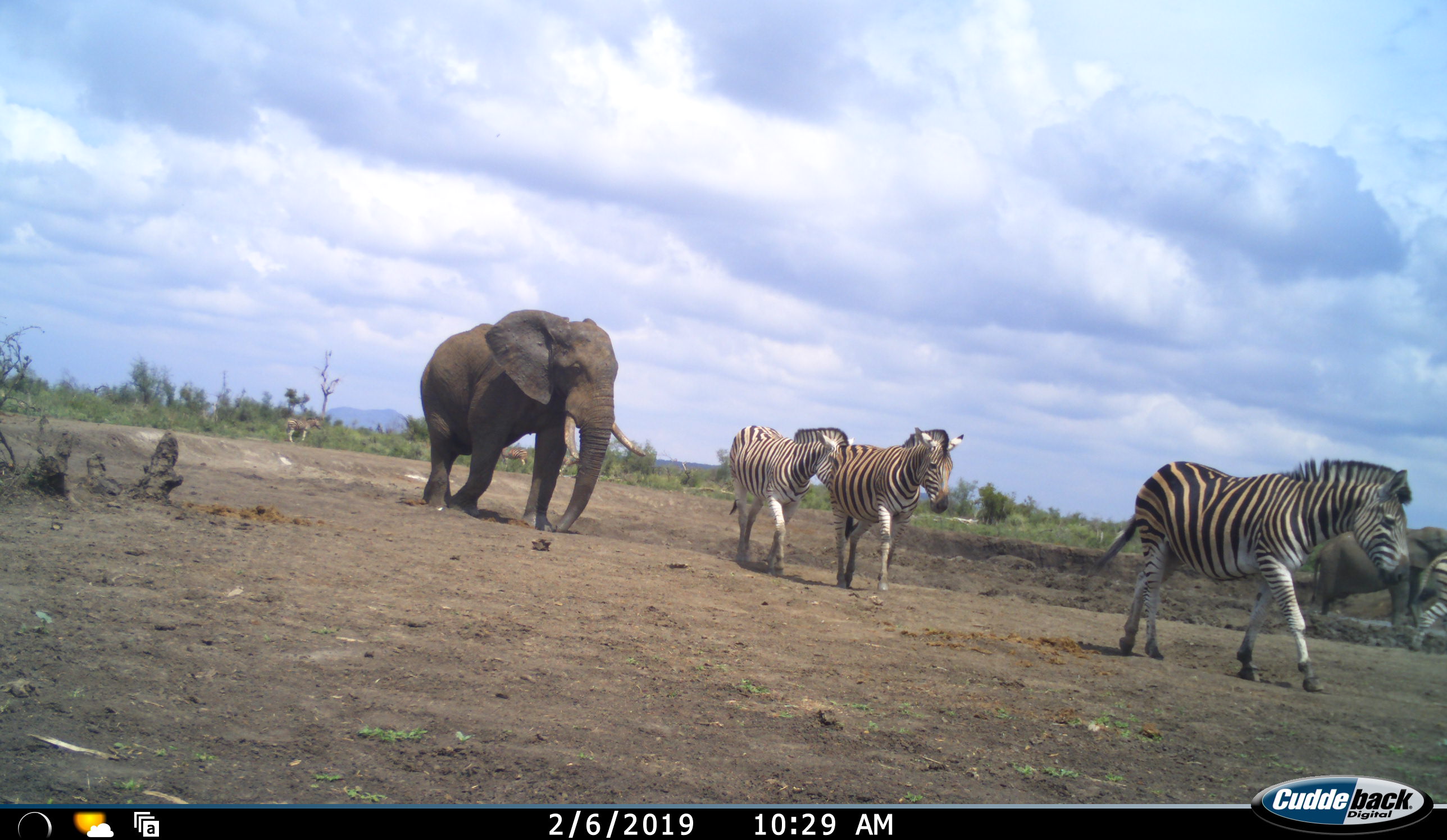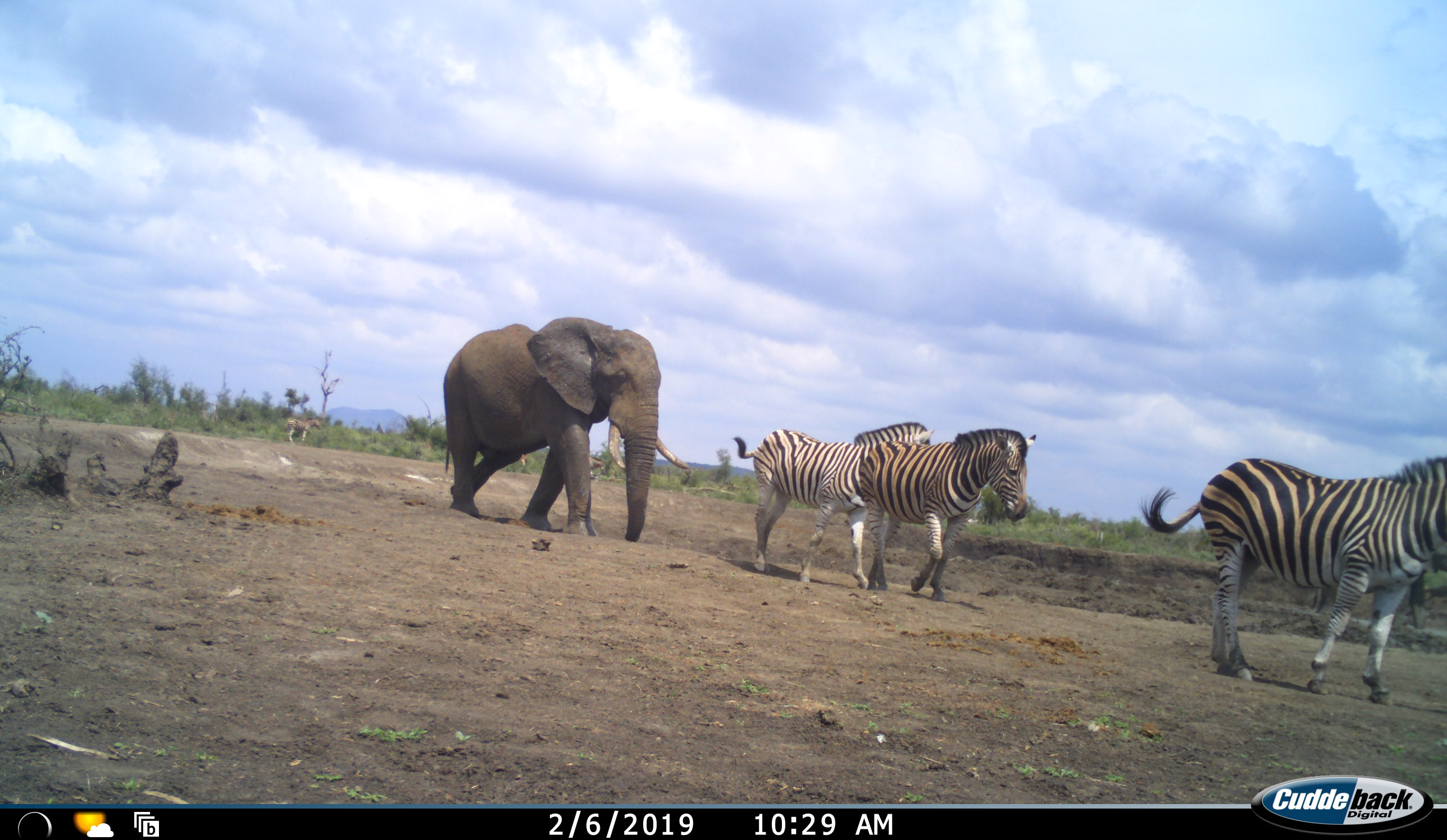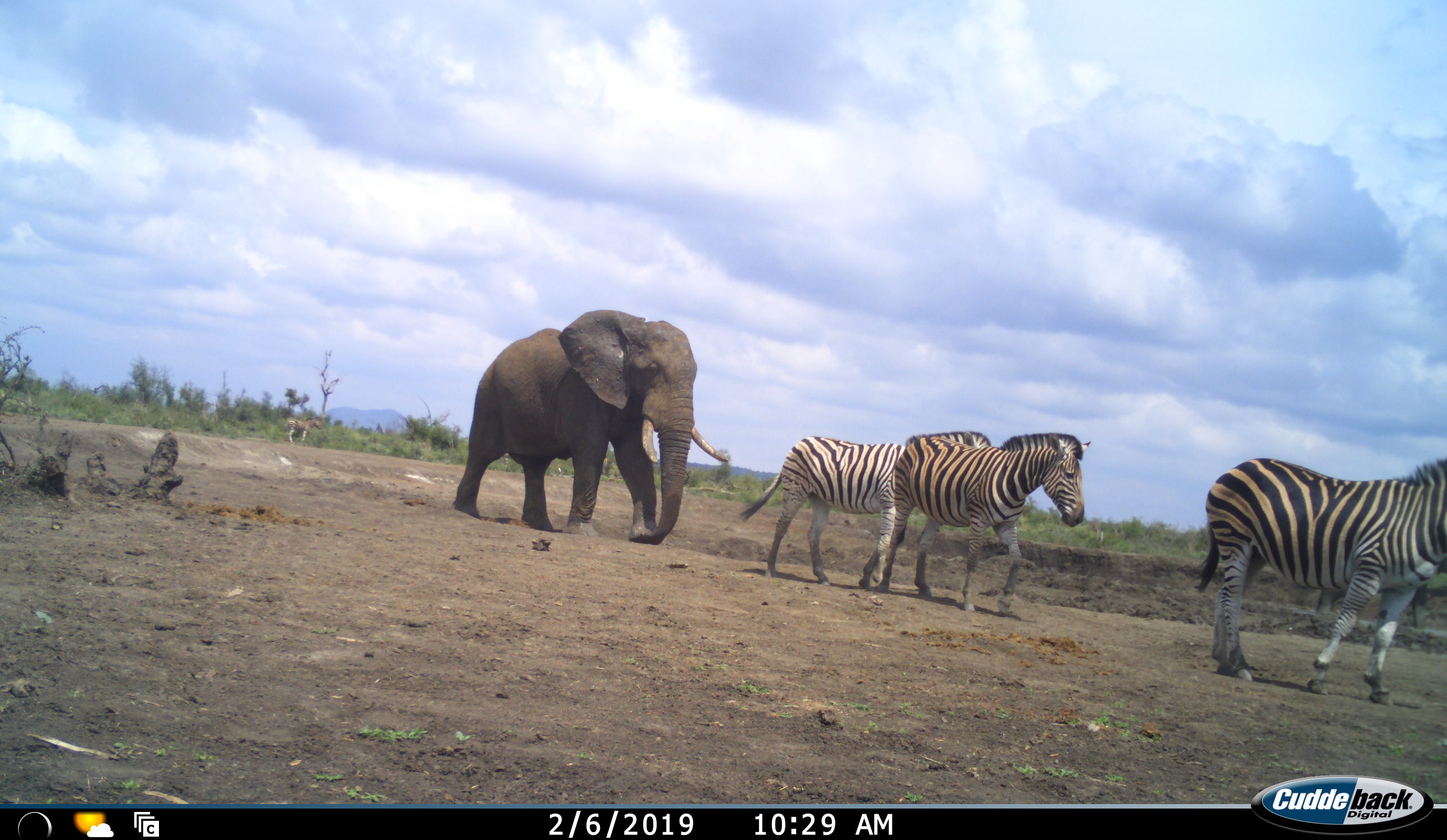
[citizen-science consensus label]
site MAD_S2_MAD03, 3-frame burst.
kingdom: Animalia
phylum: Chordata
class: Mammalia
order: Proboscidea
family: Elephantidae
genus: Loxodonta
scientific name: Loxodonta africana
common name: african bush elephant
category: elephant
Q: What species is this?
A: Elephant (african bush elephant) (Loxodonta africana).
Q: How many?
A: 2.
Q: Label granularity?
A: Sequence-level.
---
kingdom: Animalia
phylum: Chordata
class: Mammalia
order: Perissodactyla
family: Equidae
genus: Equus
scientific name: Equus quagga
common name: plains zebra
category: zebraplains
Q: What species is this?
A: Zebraplains (plains zebra) (Equus quagga).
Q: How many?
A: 4.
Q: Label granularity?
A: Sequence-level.